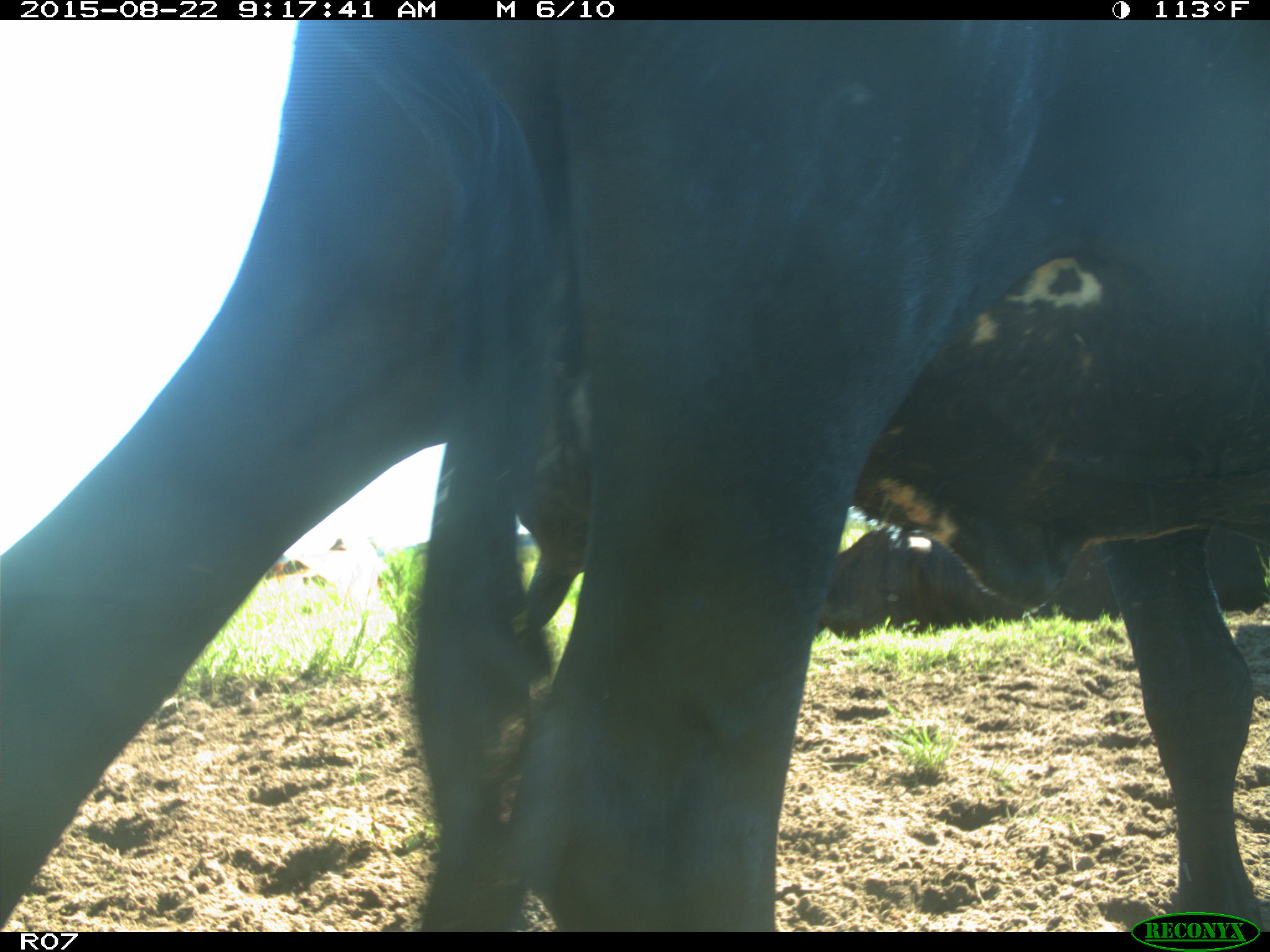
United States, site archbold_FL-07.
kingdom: Animalia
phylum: Chordata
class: Mammalia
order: Artiodactyla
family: Bovidae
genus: Bos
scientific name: Bos taurus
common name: domestic cow